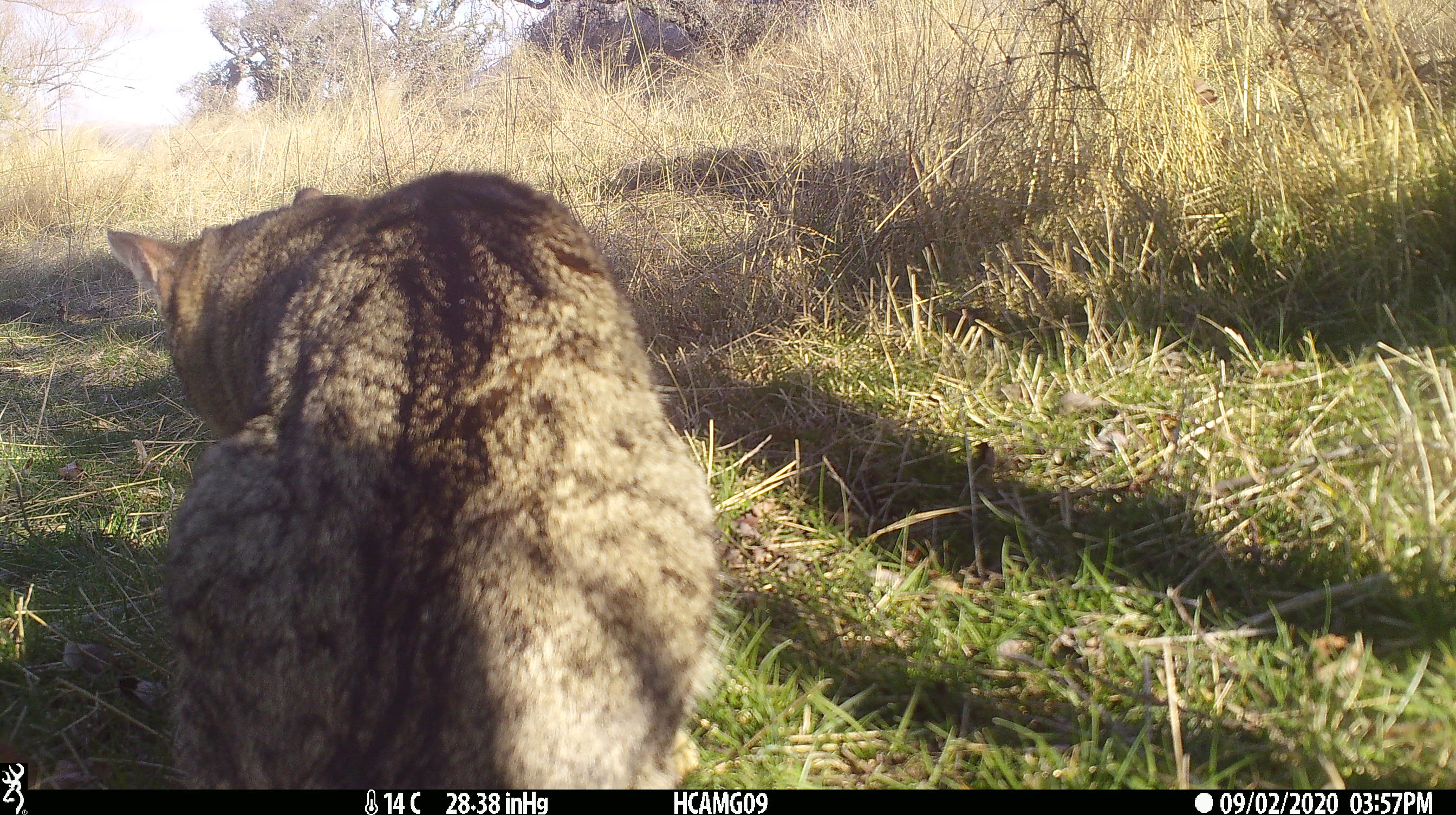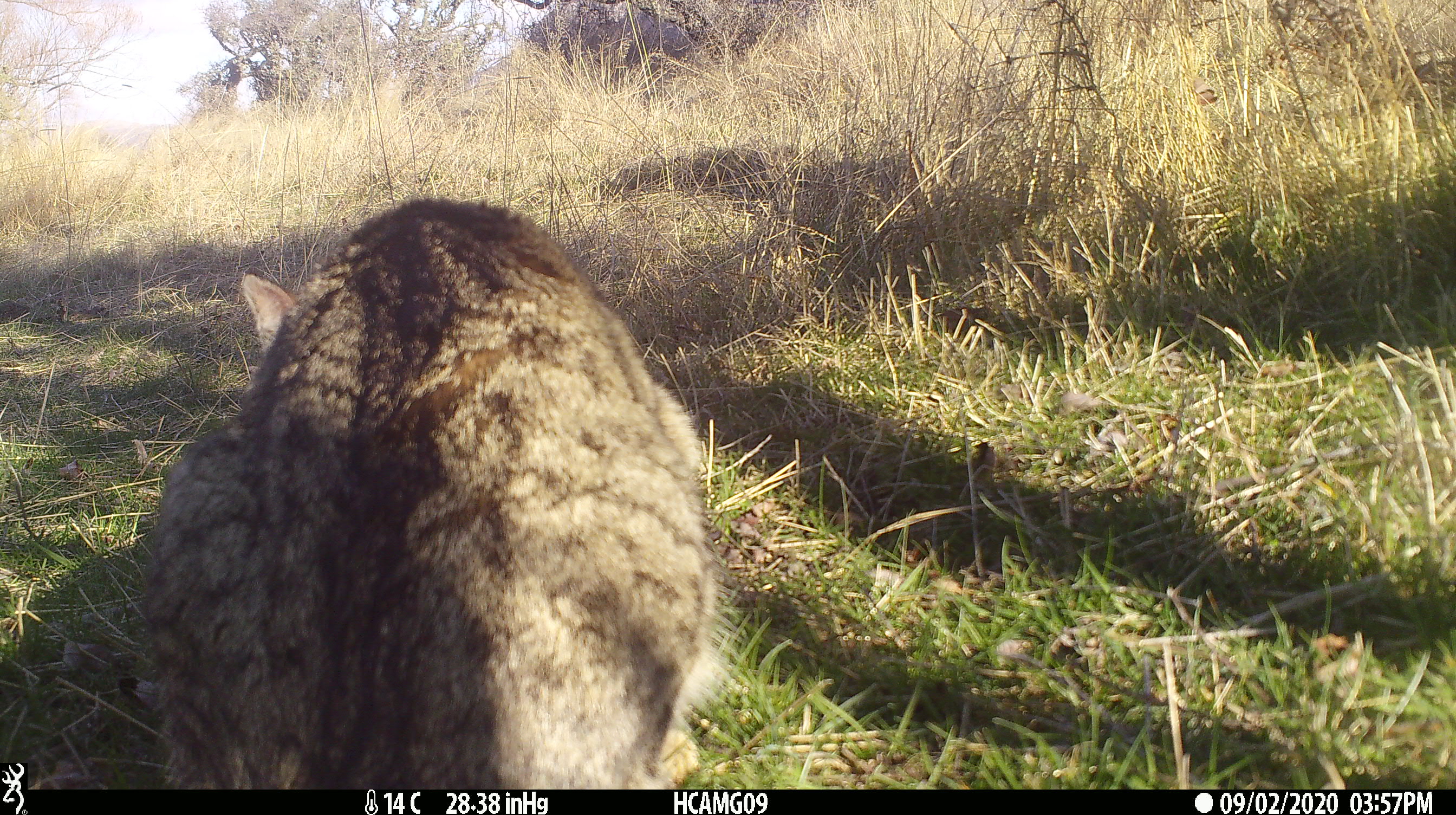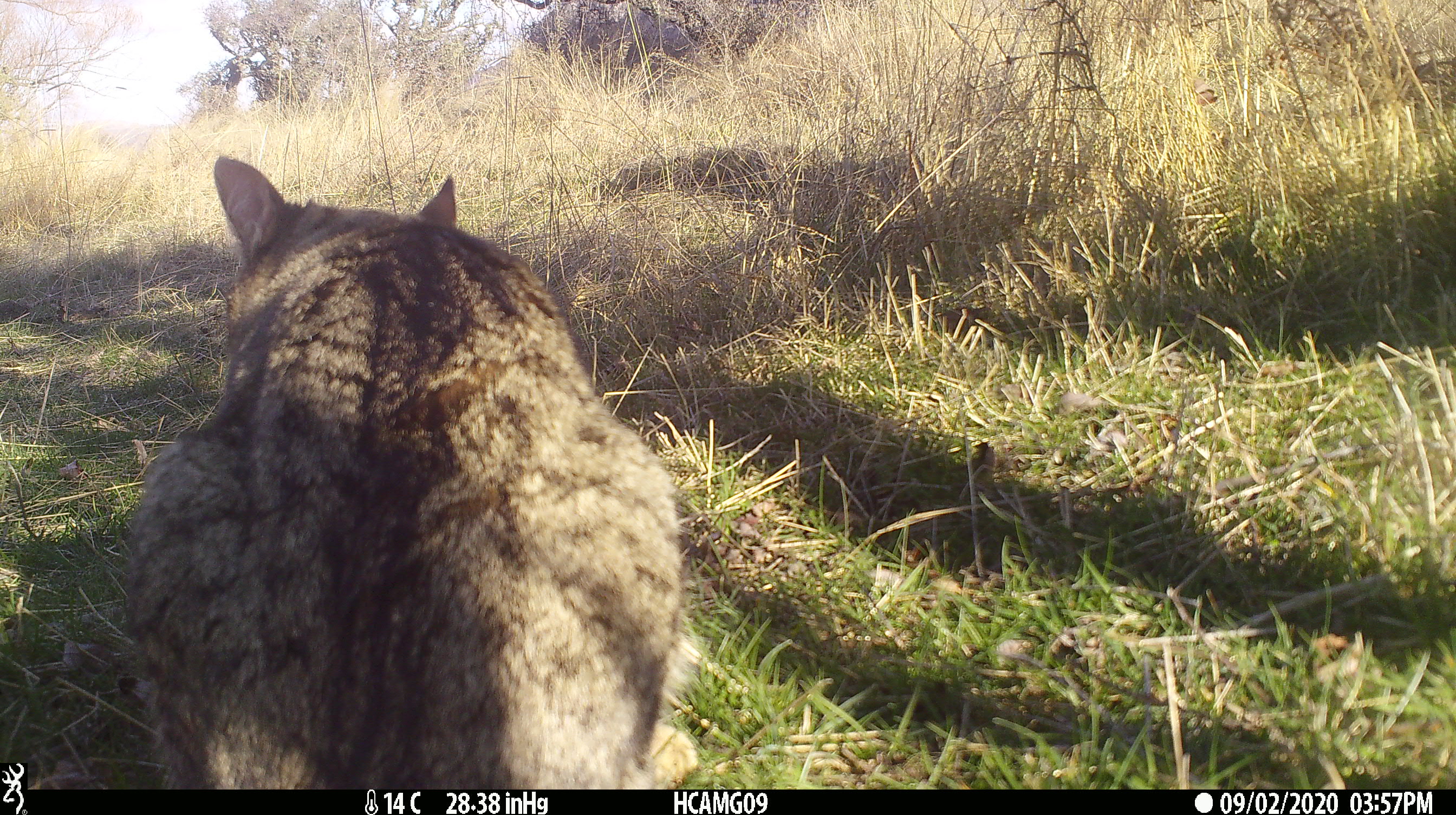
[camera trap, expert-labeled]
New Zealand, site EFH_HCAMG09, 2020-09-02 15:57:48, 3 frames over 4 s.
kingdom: Animalia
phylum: Chordata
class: Mammalia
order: Carnivora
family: Felidae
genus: Felis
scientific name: Felis catus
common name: domestic cat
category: cat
Cat (domestic cat) (Felis catus).